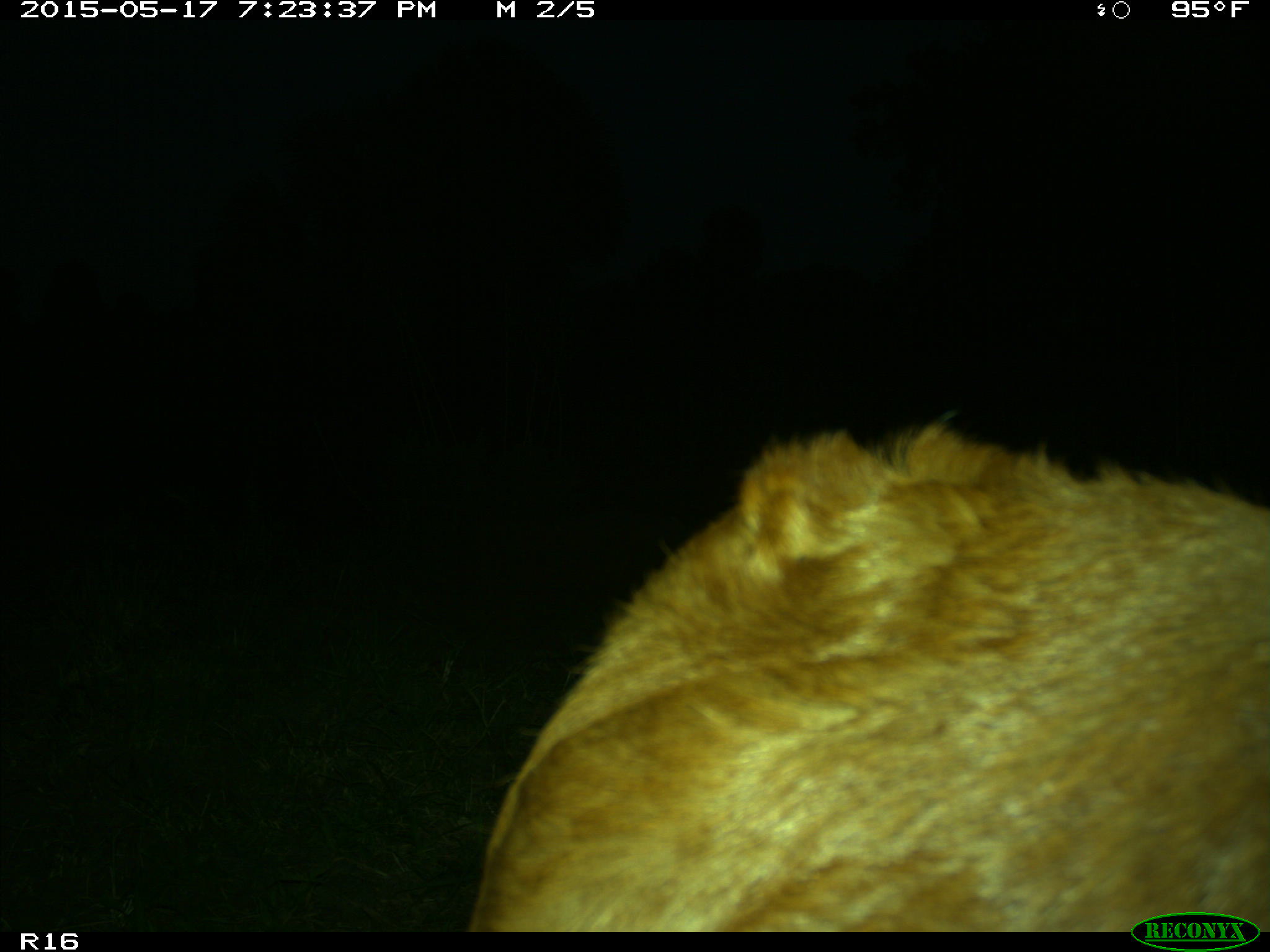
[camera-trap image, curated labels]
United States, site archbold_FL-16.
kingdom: Animalia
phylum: Chordata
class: Mammalia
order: Artiodactyla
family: Bovidae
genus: Bos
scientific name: Bos taurus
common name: domestic cow